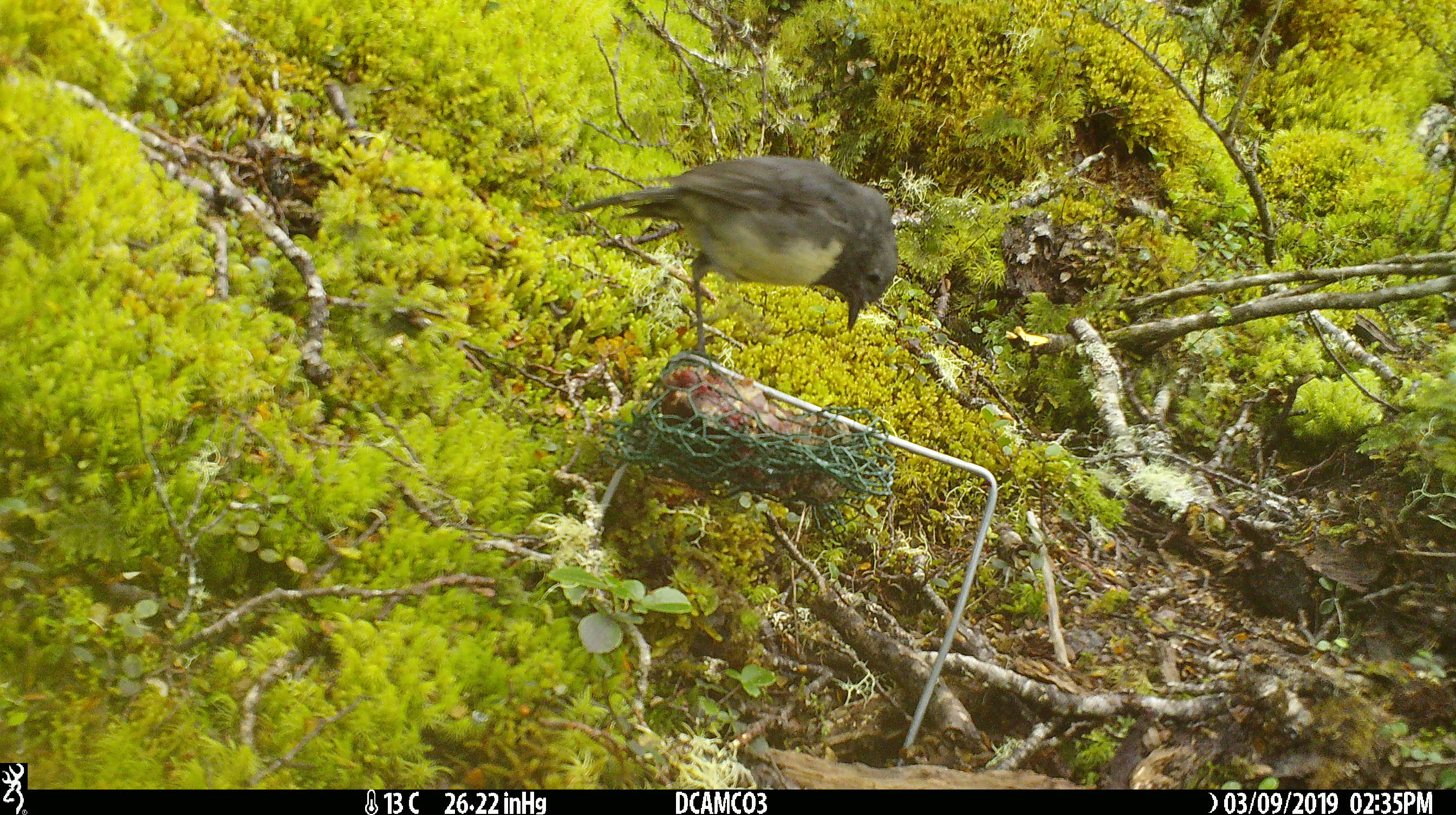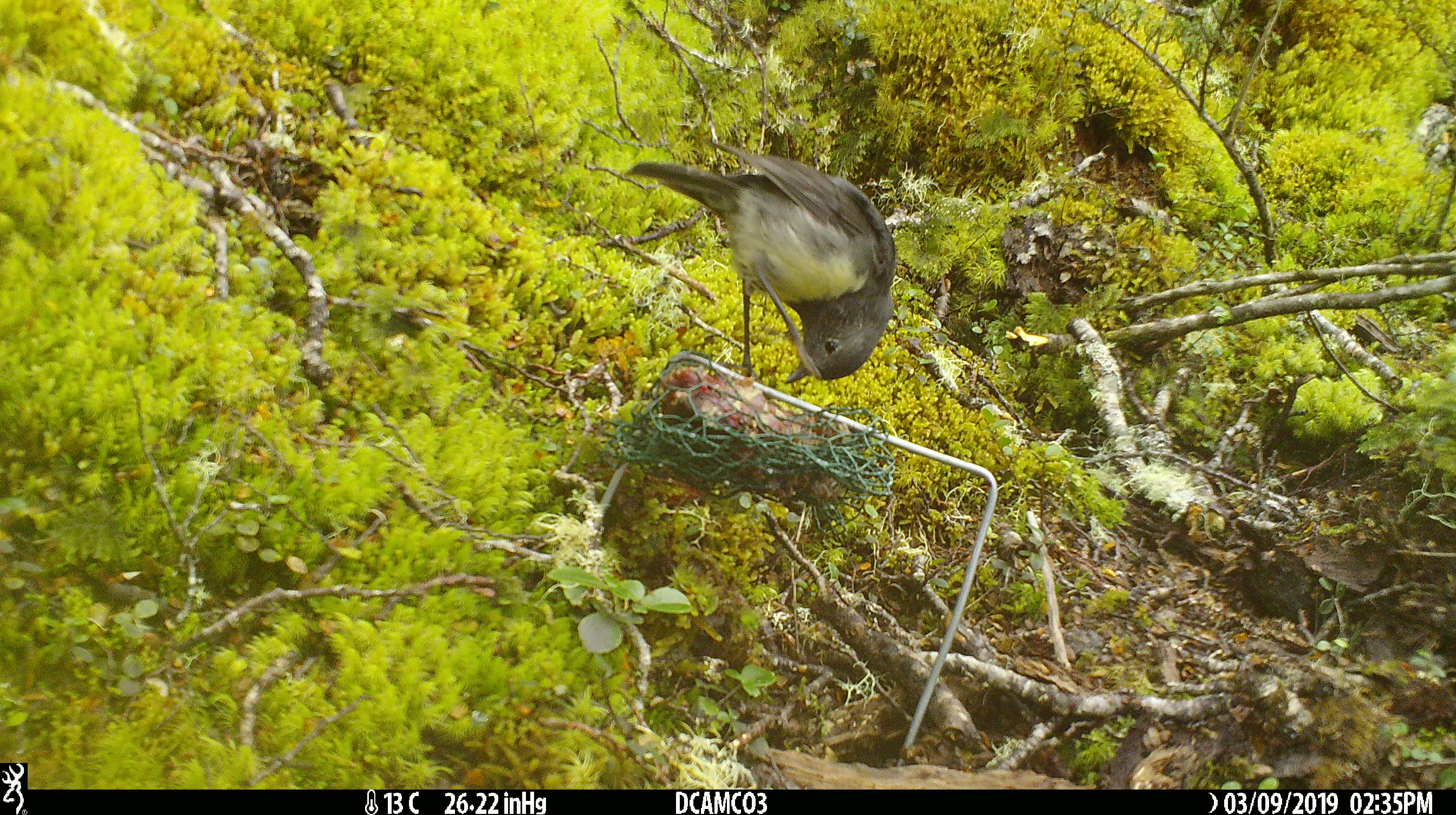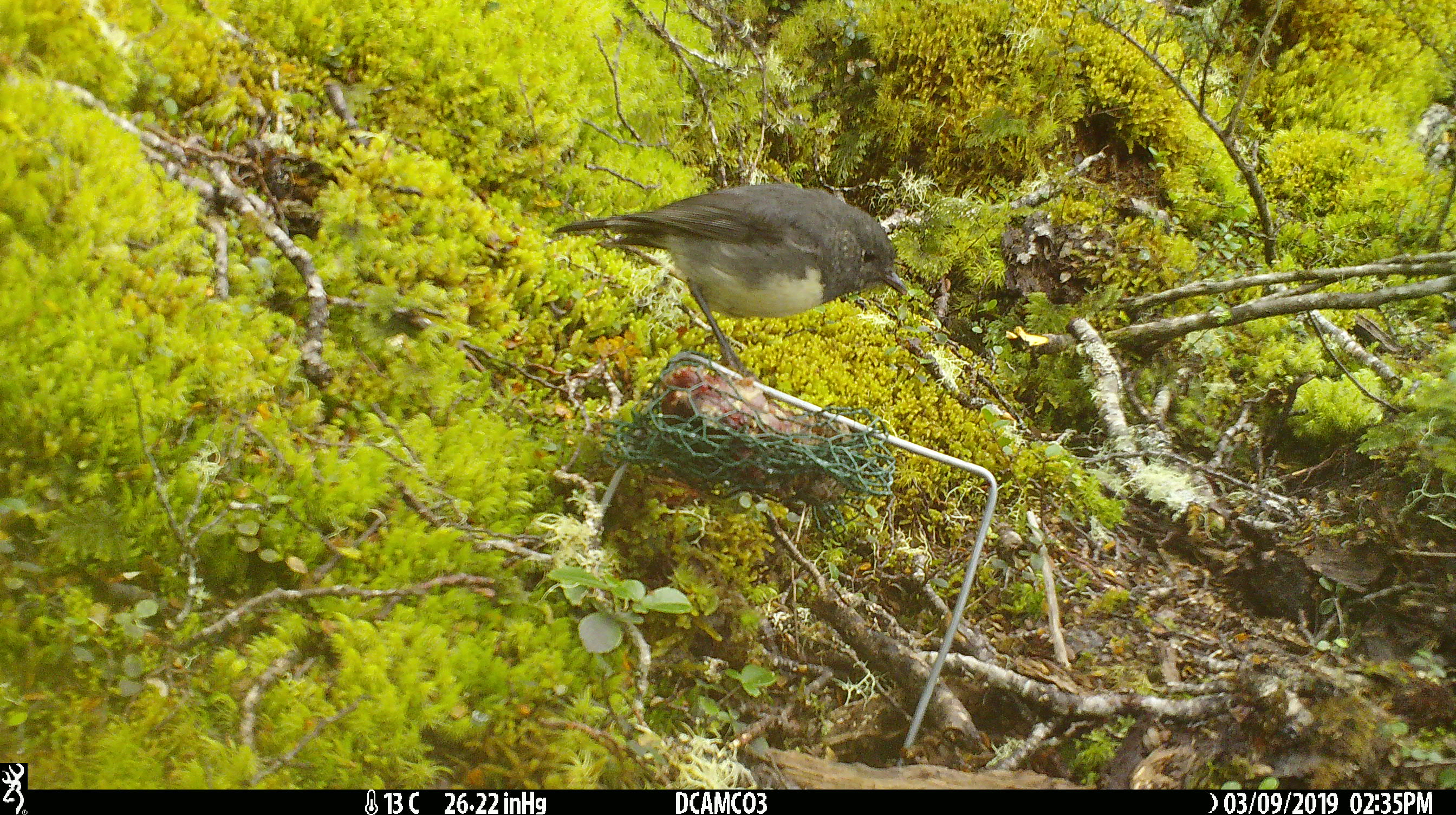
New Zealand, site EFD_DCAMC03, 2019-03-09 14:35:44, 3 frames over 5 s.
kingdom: Animalia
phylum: Chordata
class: Aves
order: Passeriformes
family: Petroicidae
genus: Petroica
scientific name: Petroica australis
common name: new zealand robin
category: robin